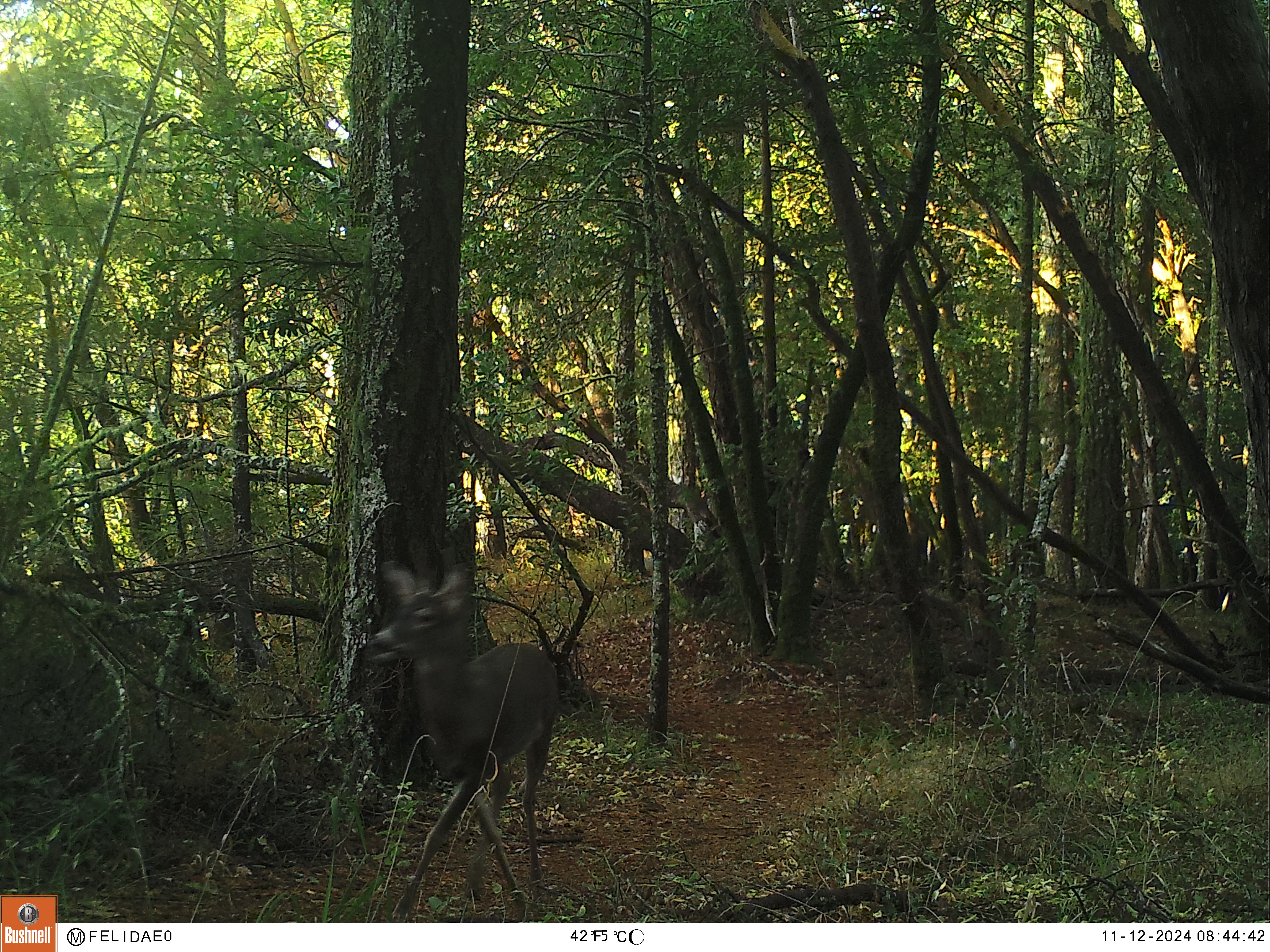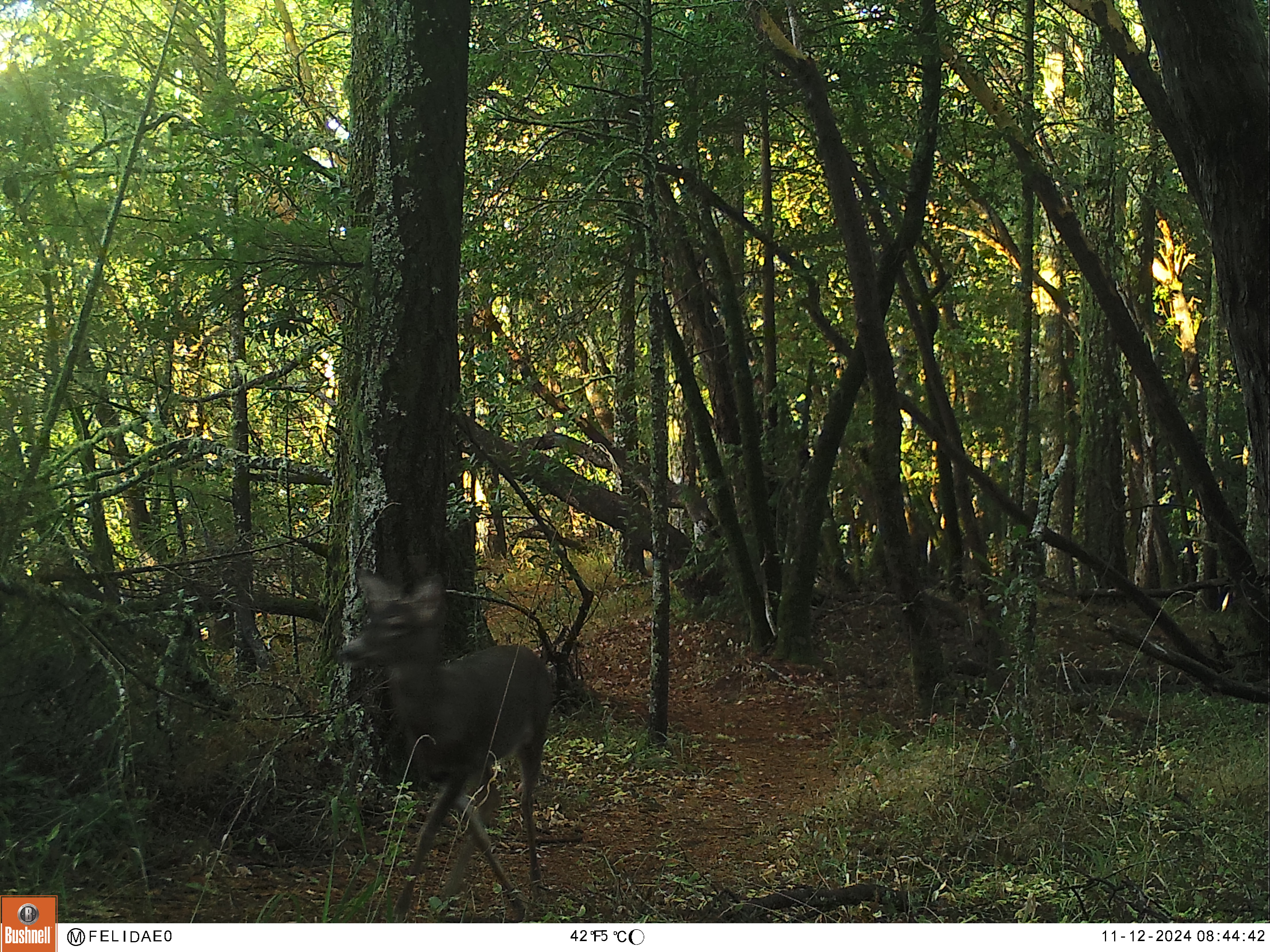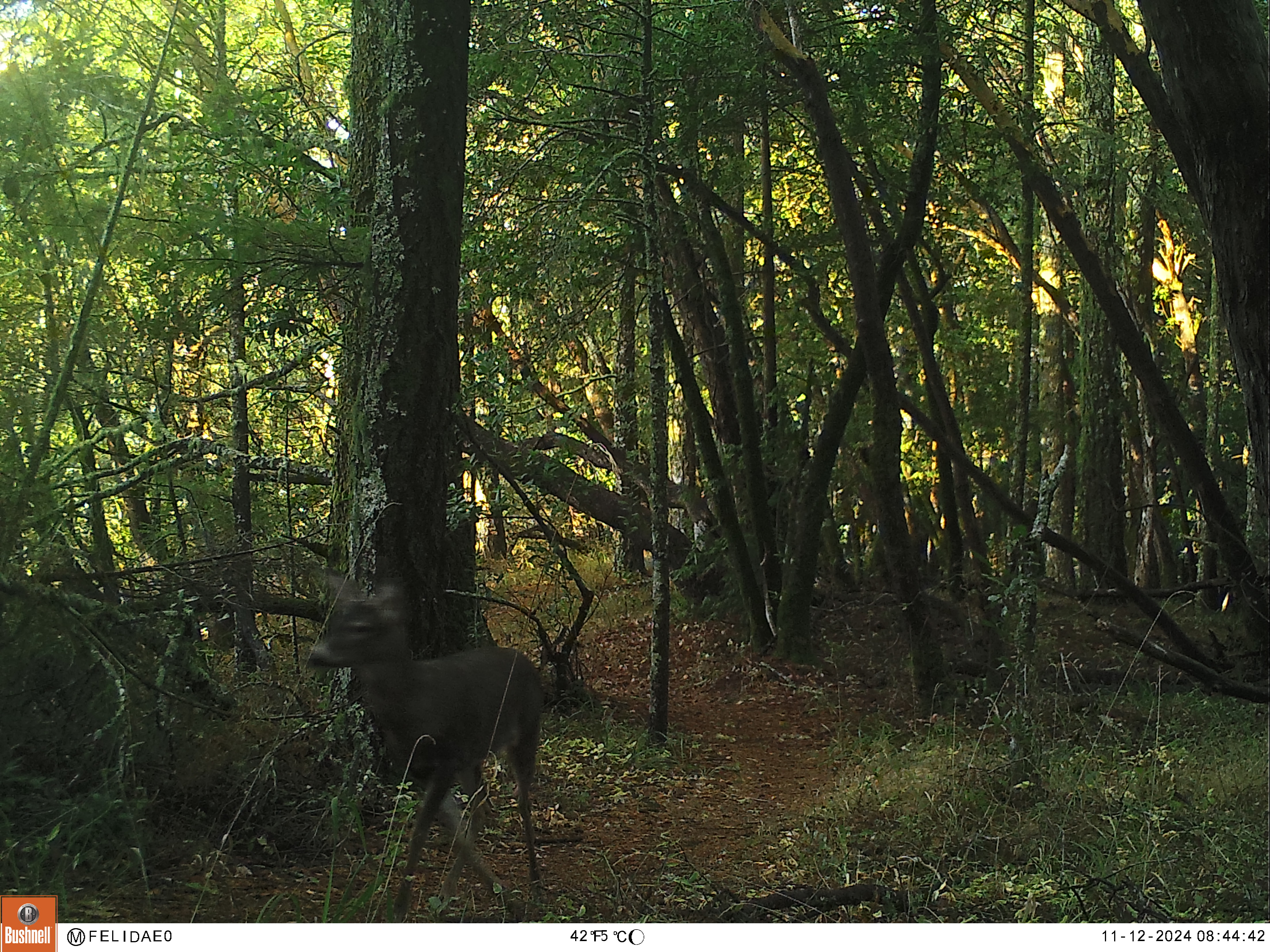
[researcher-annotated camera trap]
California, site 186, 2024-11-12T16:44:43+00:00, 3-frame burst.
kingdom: Animalia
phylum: Chordata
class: Mammalia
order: Artiodactyla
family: Cervidae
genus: Odocoileus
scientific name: Odocoileus hemionus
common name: mule deer